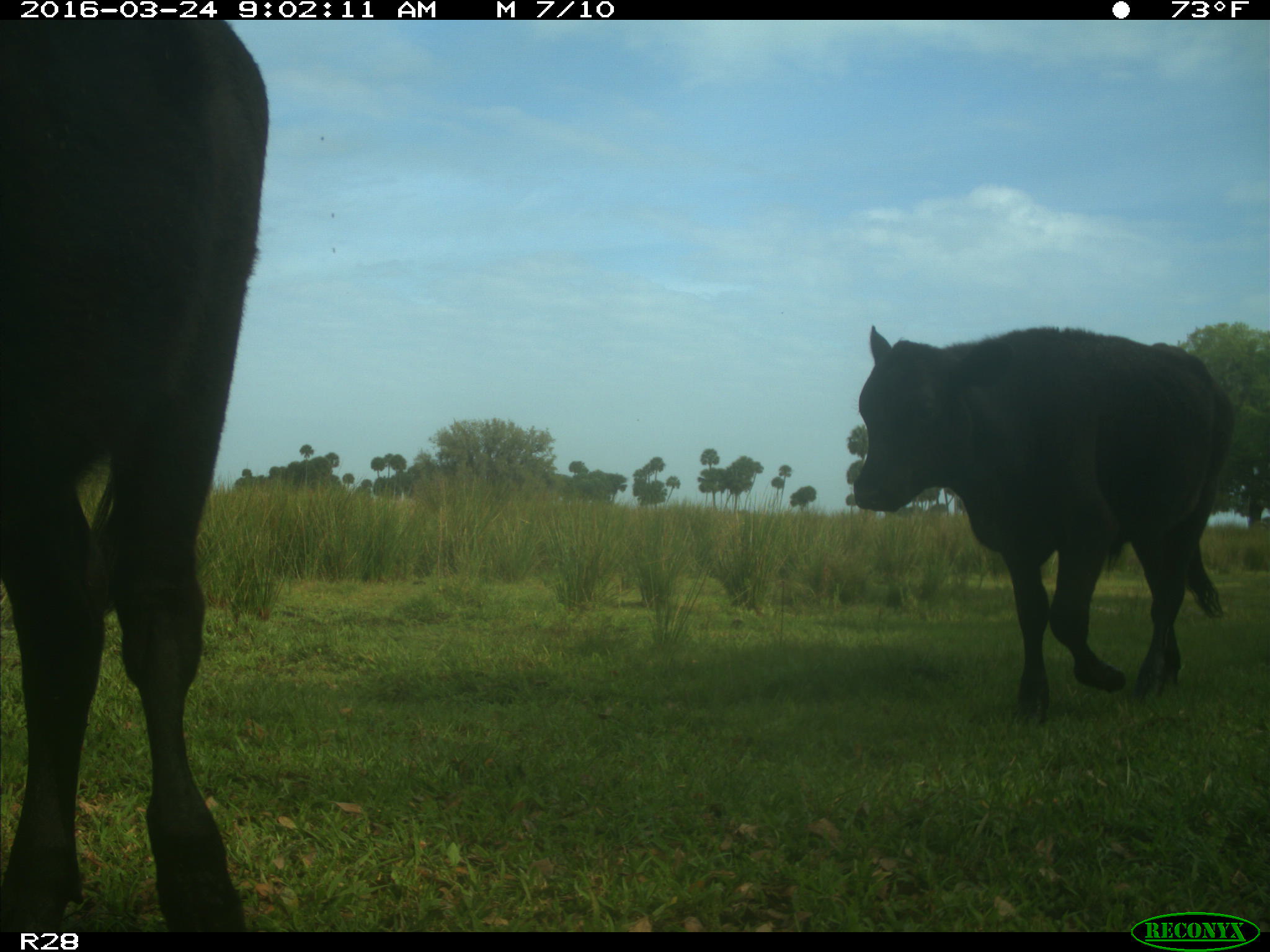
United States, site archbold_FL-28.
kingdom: Animalia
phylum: Chordata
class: Mammalia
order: Artiodactyla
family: Bovidae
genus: Bos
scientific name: Bos taurus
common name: domestic cow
Bos taurus (domestic cow).